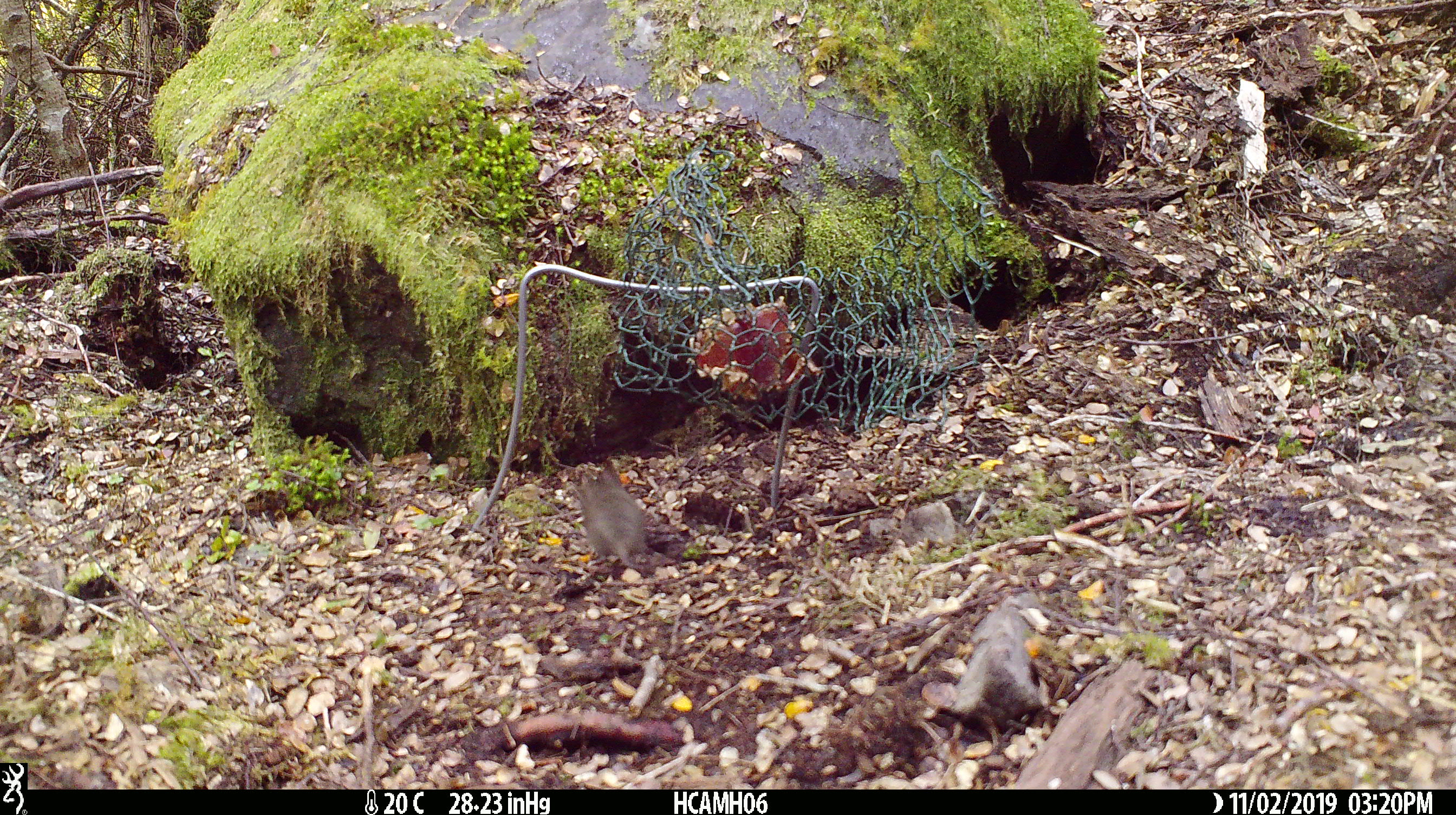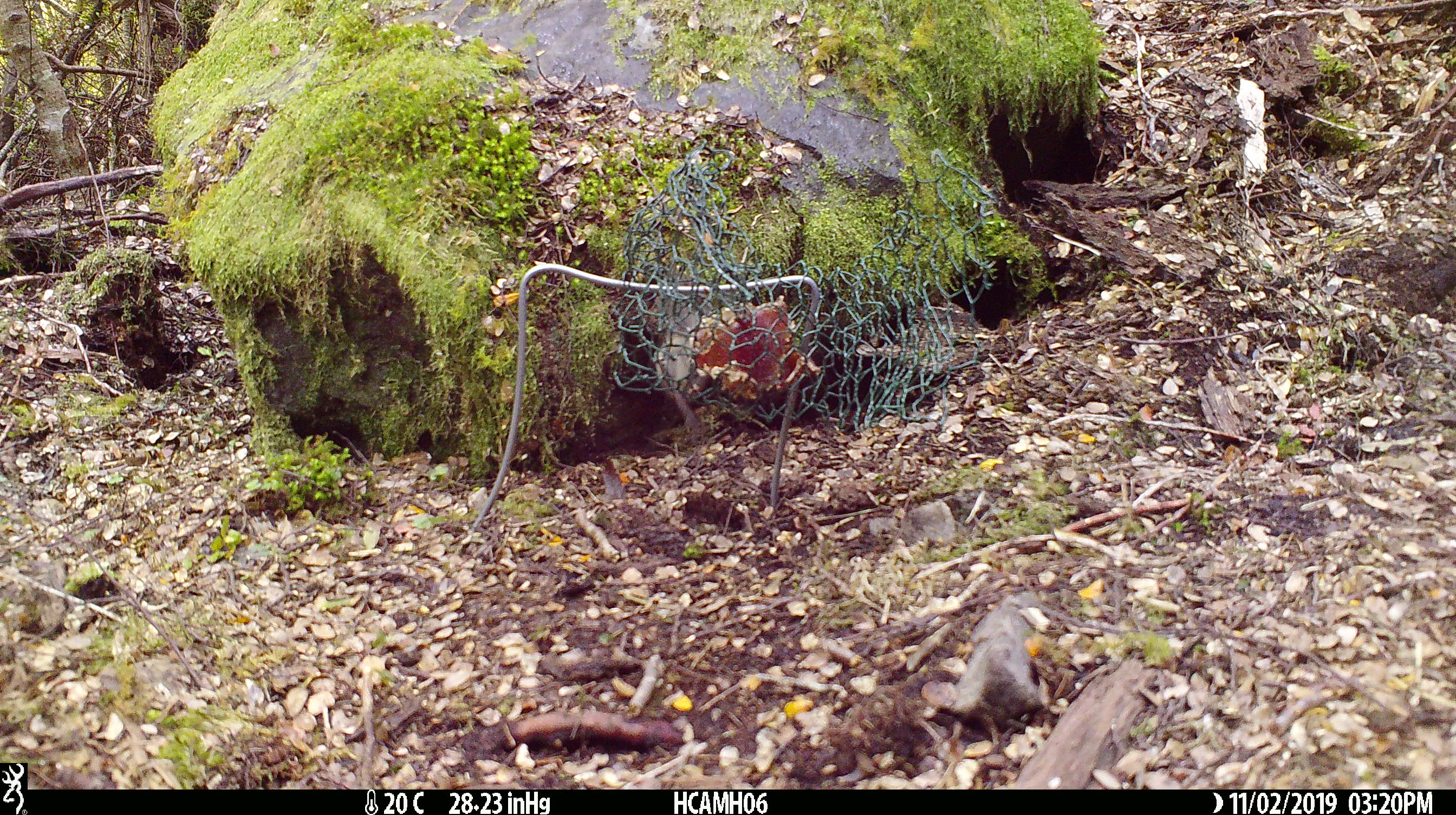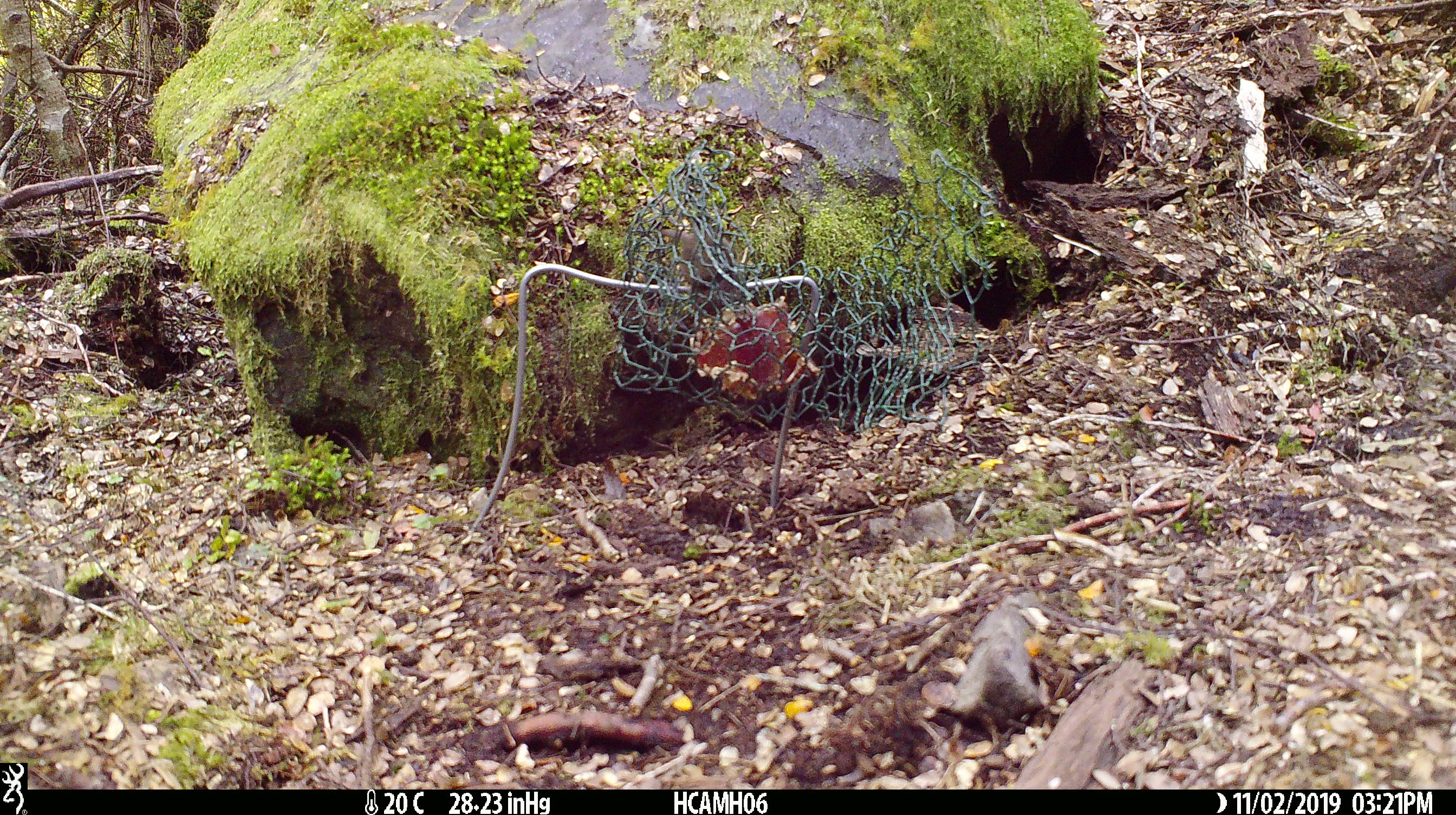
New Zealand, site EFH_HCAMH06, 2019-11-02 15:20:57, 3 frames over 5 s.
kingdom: Animalia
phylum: Chordata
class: Mammalia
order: Rodentia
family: Muridae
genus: Mus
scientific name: Mus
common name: mouse